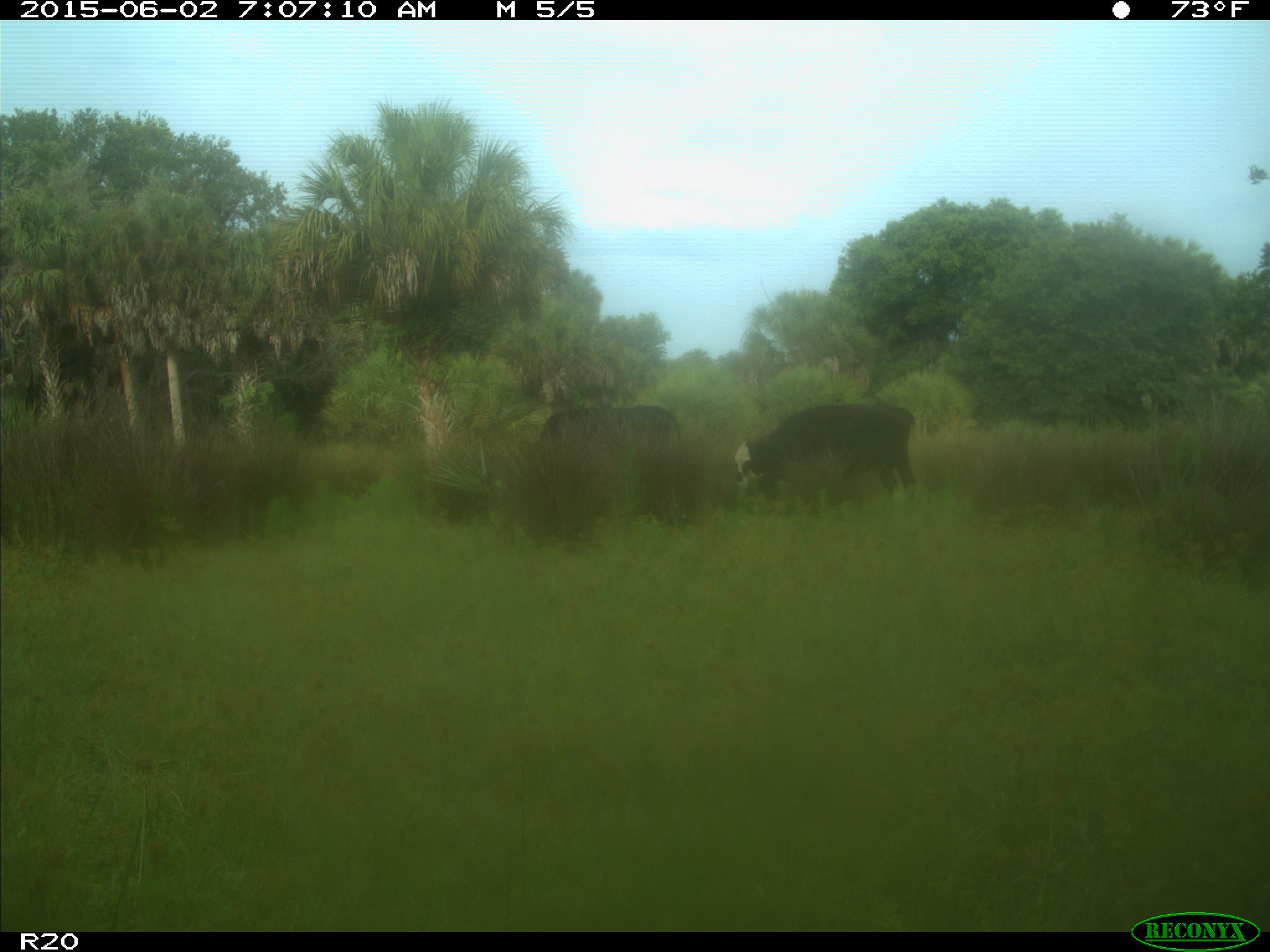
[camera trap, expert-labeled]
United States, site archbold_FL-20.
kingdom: Animalia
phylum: Chordata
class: Mammalia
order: Artiodactyla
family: Bovidae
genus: Bos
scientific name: Bos taurus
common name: domestic cow